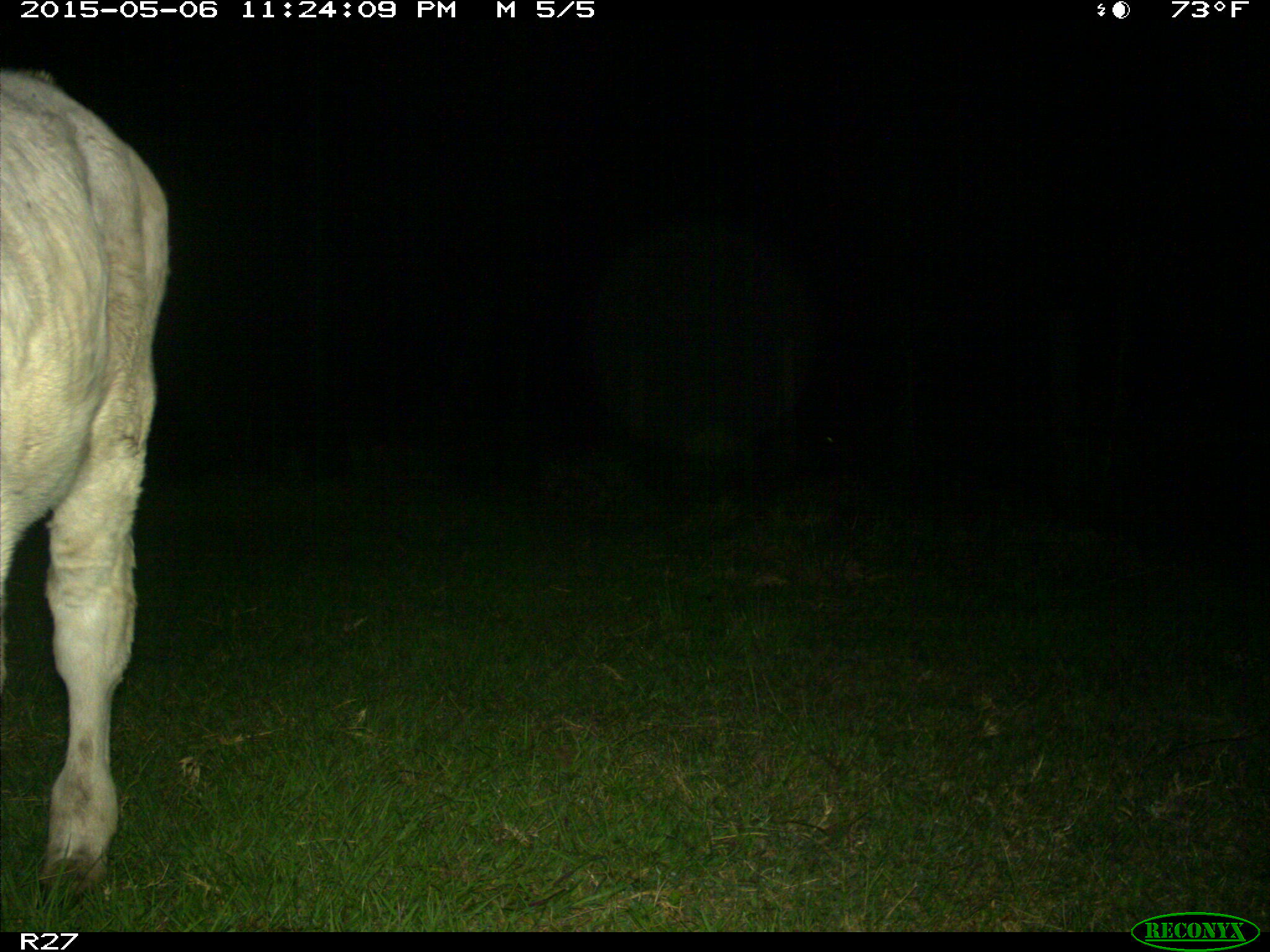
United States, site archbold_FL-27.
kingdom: Animalia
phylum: Chordata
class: Mammalia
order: Artiodactyla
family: Bovidae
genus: Bos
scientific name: Bos taurus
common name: domestic cow